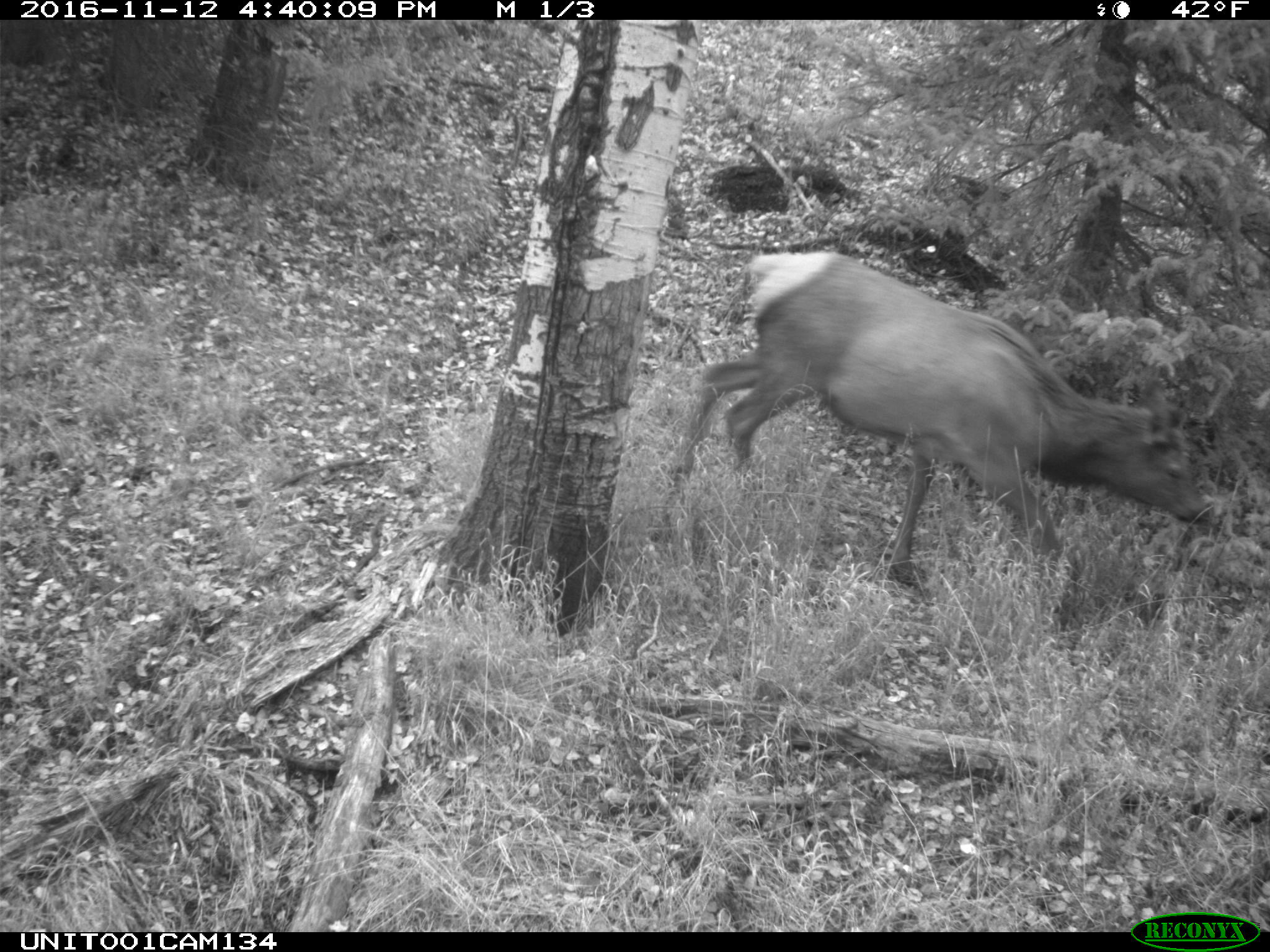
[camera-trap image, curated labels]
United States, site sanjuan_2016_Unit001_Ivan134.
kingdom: Animalia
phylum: Chordata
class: Mammalia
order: Artiodactyla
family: Cervidae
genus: Cervus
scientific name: Cervus elaphus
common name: red deer